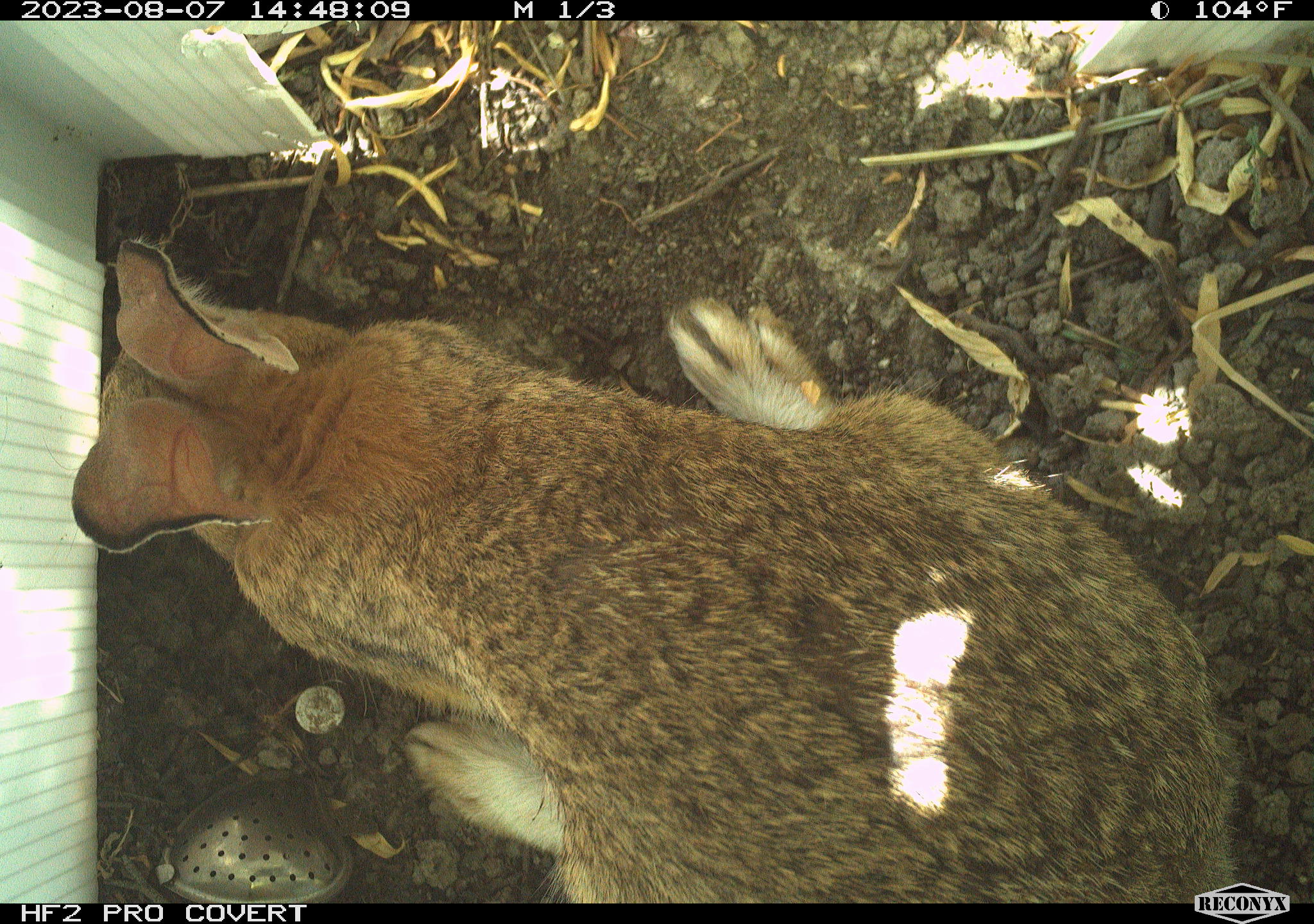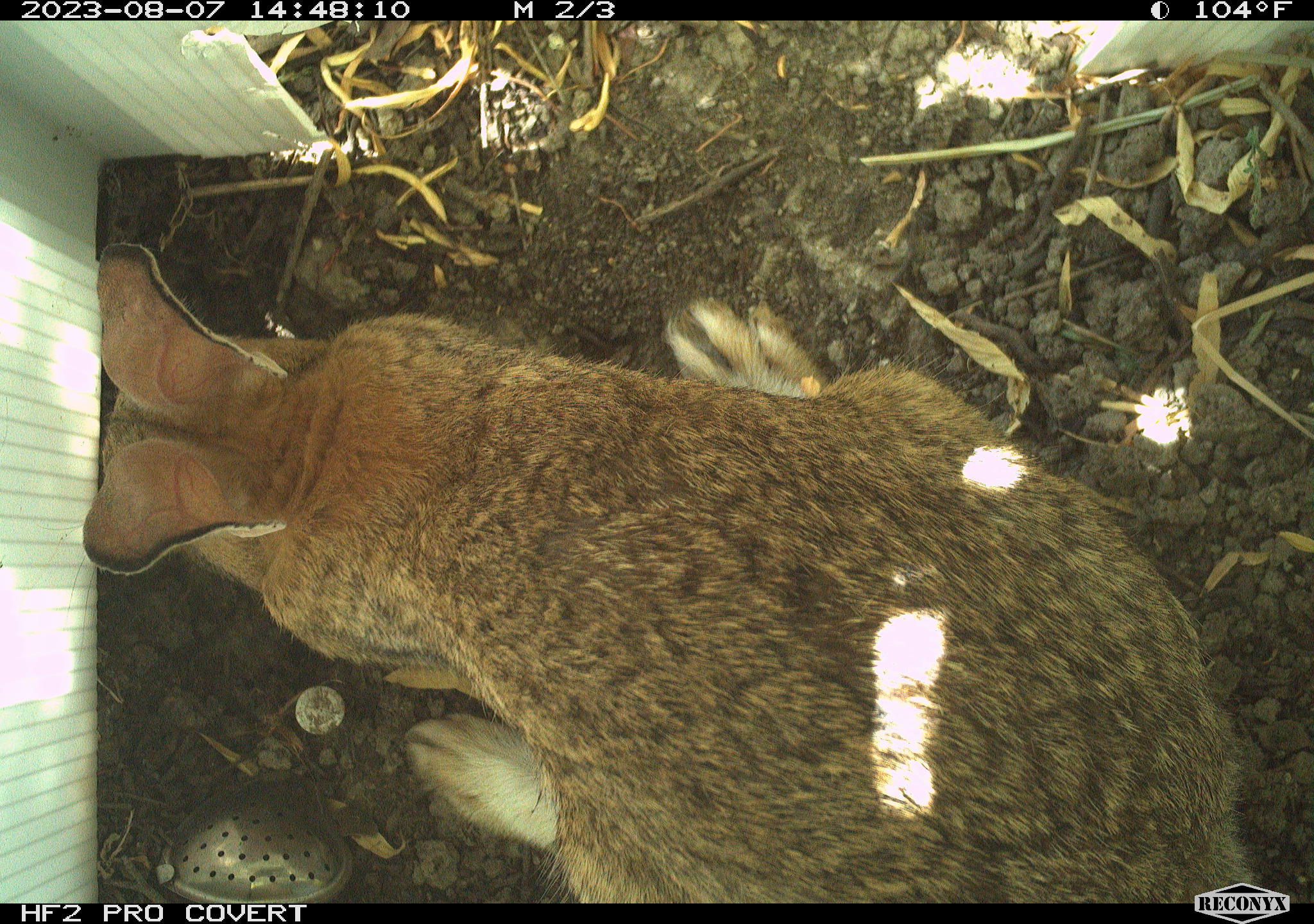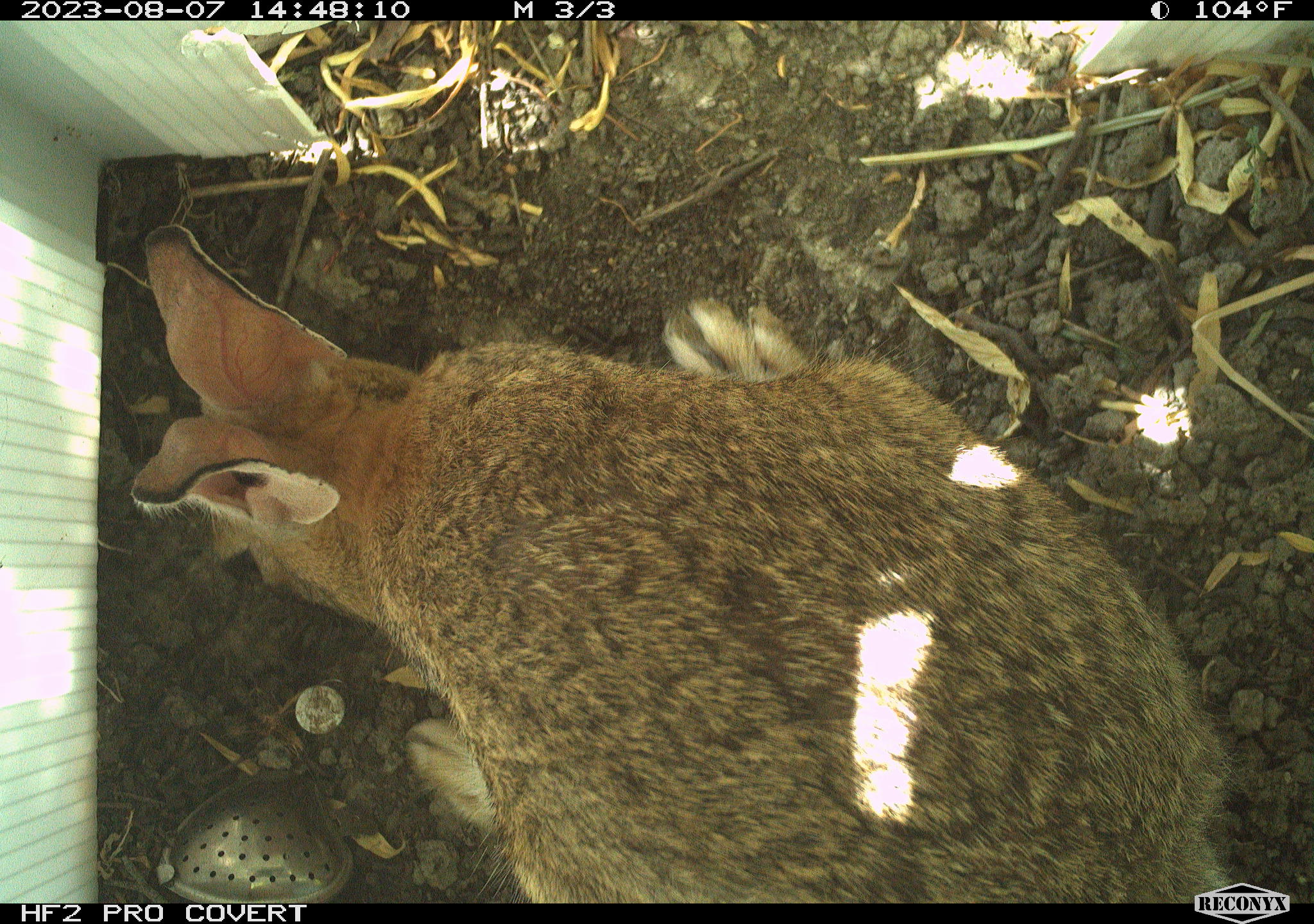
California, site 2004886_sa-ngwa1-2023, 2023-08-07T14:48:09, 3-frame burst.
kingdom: Animalia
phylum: Chordata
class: Mammalia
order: Lagomorpha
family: Leporidae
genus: Sylvilagus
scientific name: Sylvilagus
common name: cottontail rabbits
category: sylvilagus species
Sylvilagus species (cottontail rabbits) (Sylvilagus).